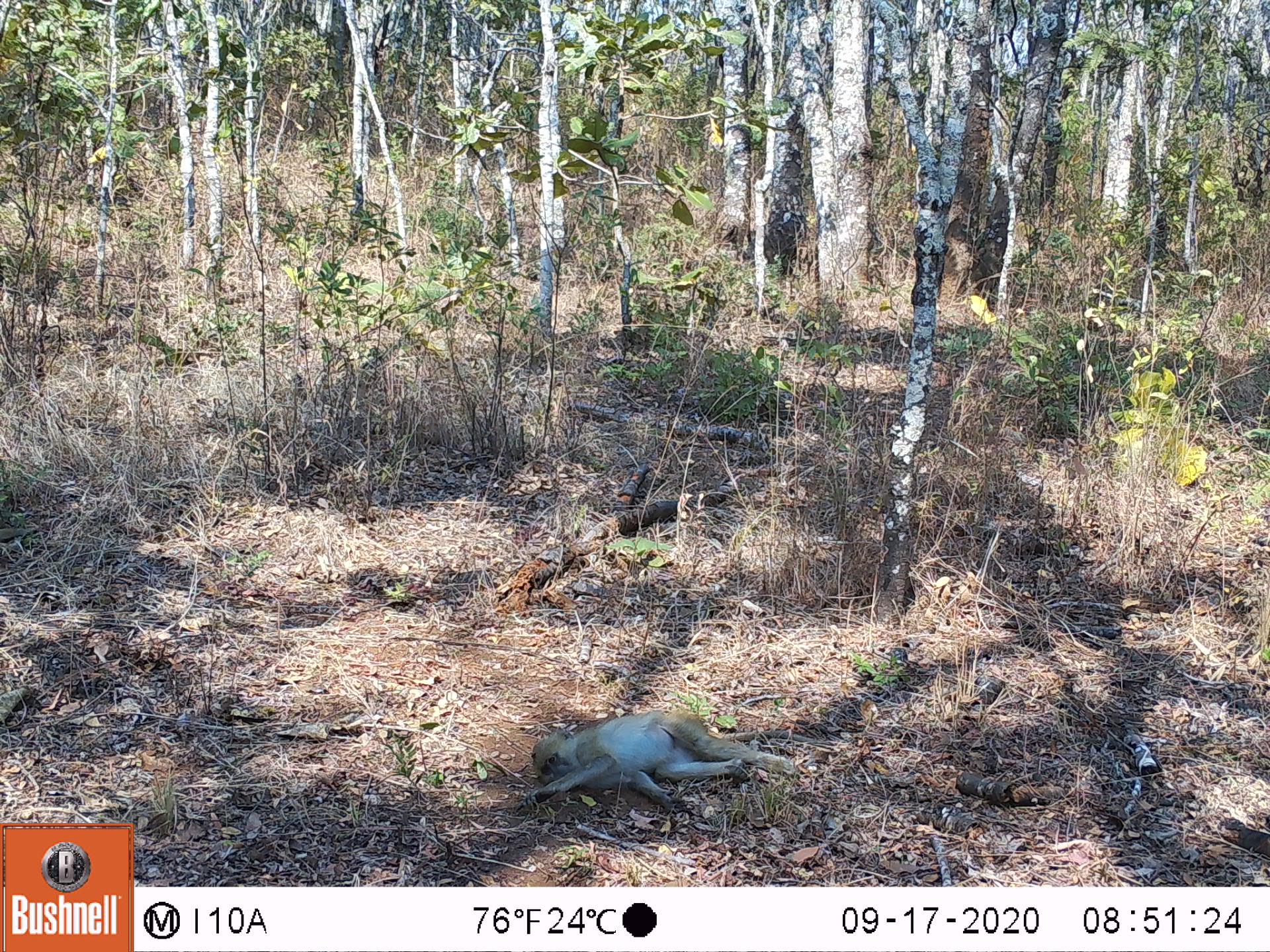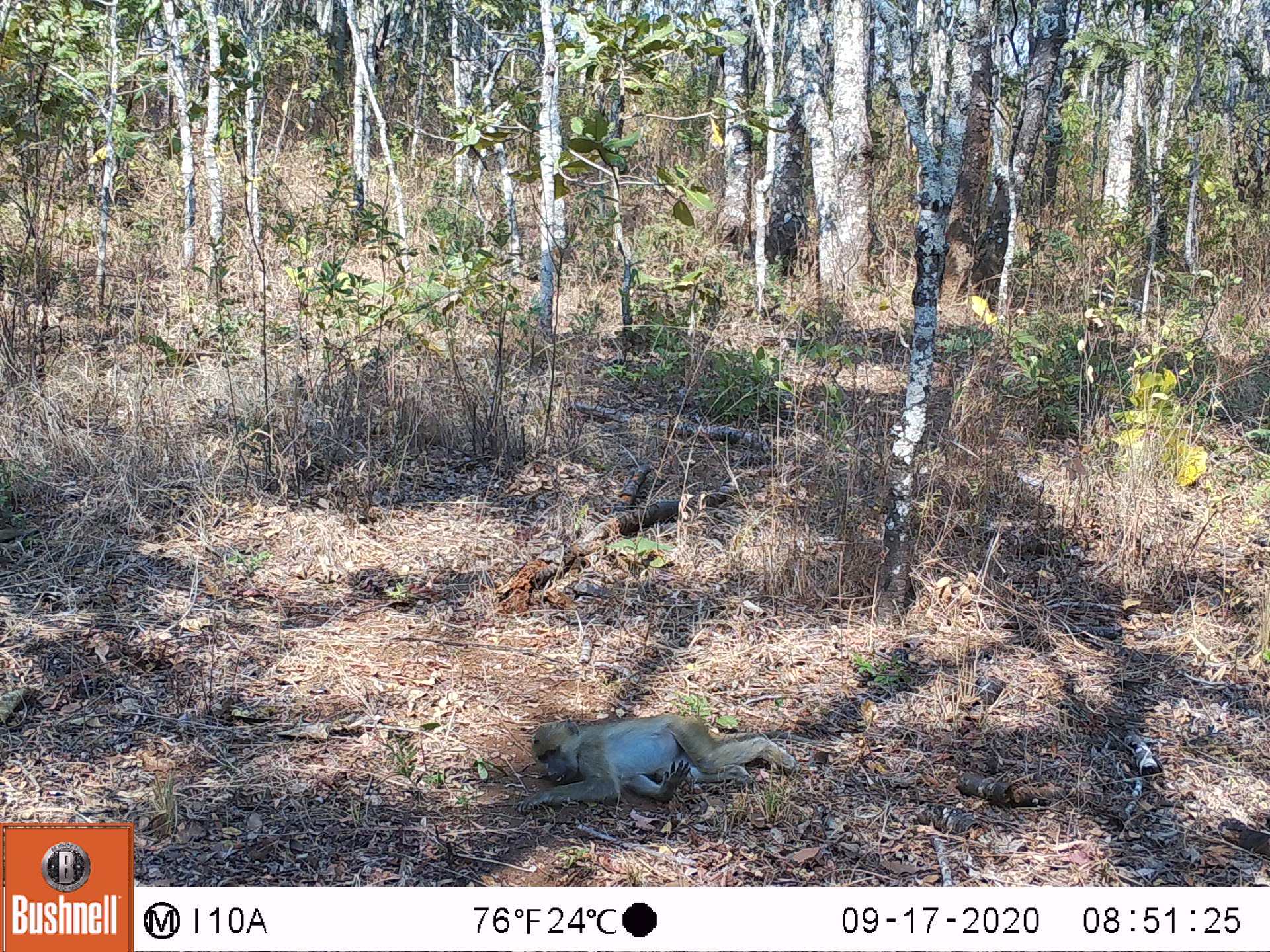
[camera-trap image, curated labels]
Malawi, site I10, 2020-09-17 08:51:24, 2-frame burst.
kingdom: Animalia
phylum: Chordata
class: Mammalia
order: Artiodactyla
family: Suidae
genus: Phacochoerus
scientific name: Phacochoerus africanus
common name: common warthog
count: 1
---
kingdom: Animalia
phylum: Chordata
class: Mammalia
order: Primates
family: Cercopithecidae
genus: Papio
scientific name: Papio cynocephalus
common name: yellow baboon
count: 1